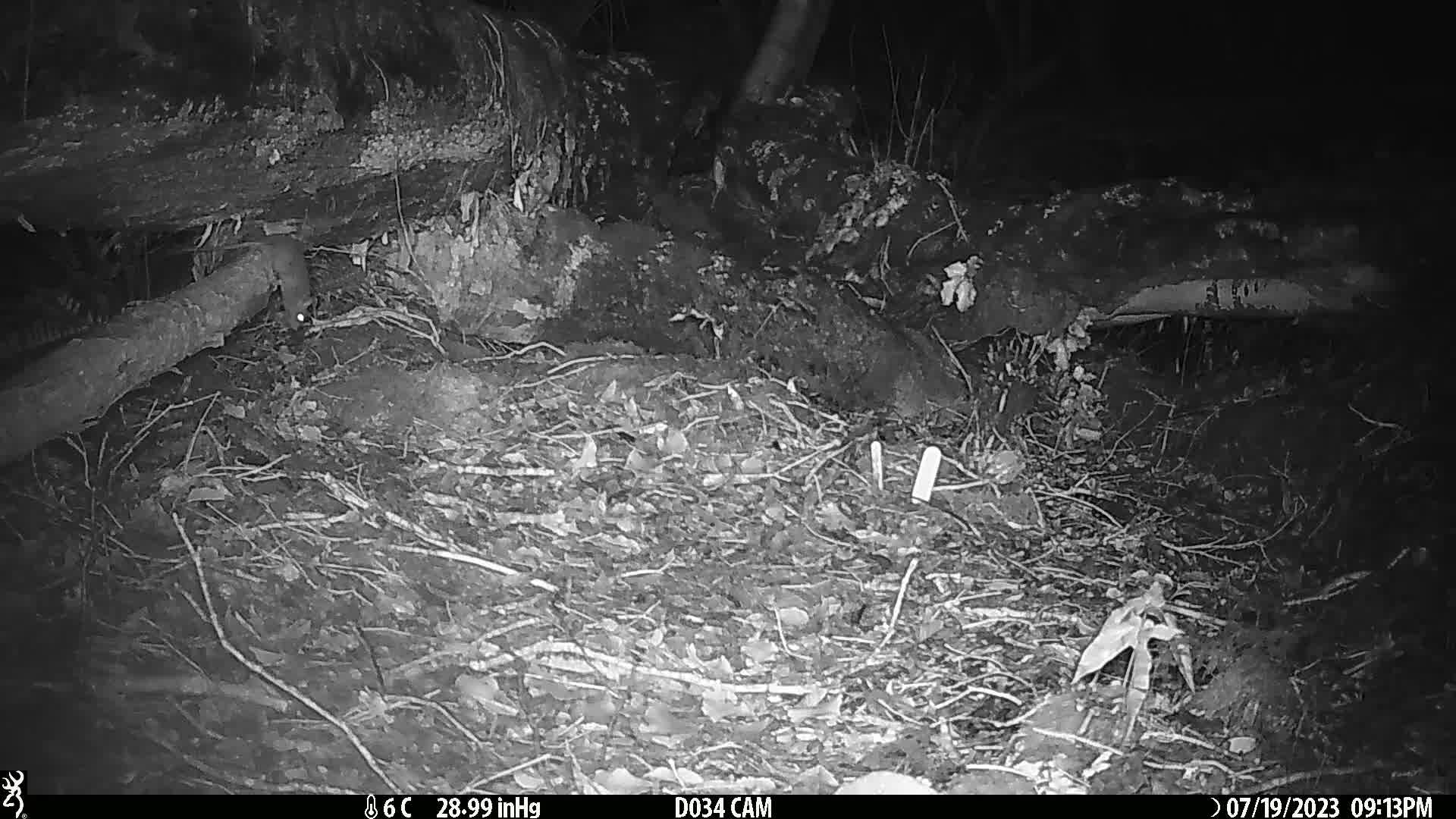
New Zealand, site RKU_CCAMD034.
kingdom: Animalia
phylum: Chordata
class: Mammalia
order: Rodentia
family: Muridae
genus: Rattus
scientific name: Rattus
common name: rat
Rat (Rattus).